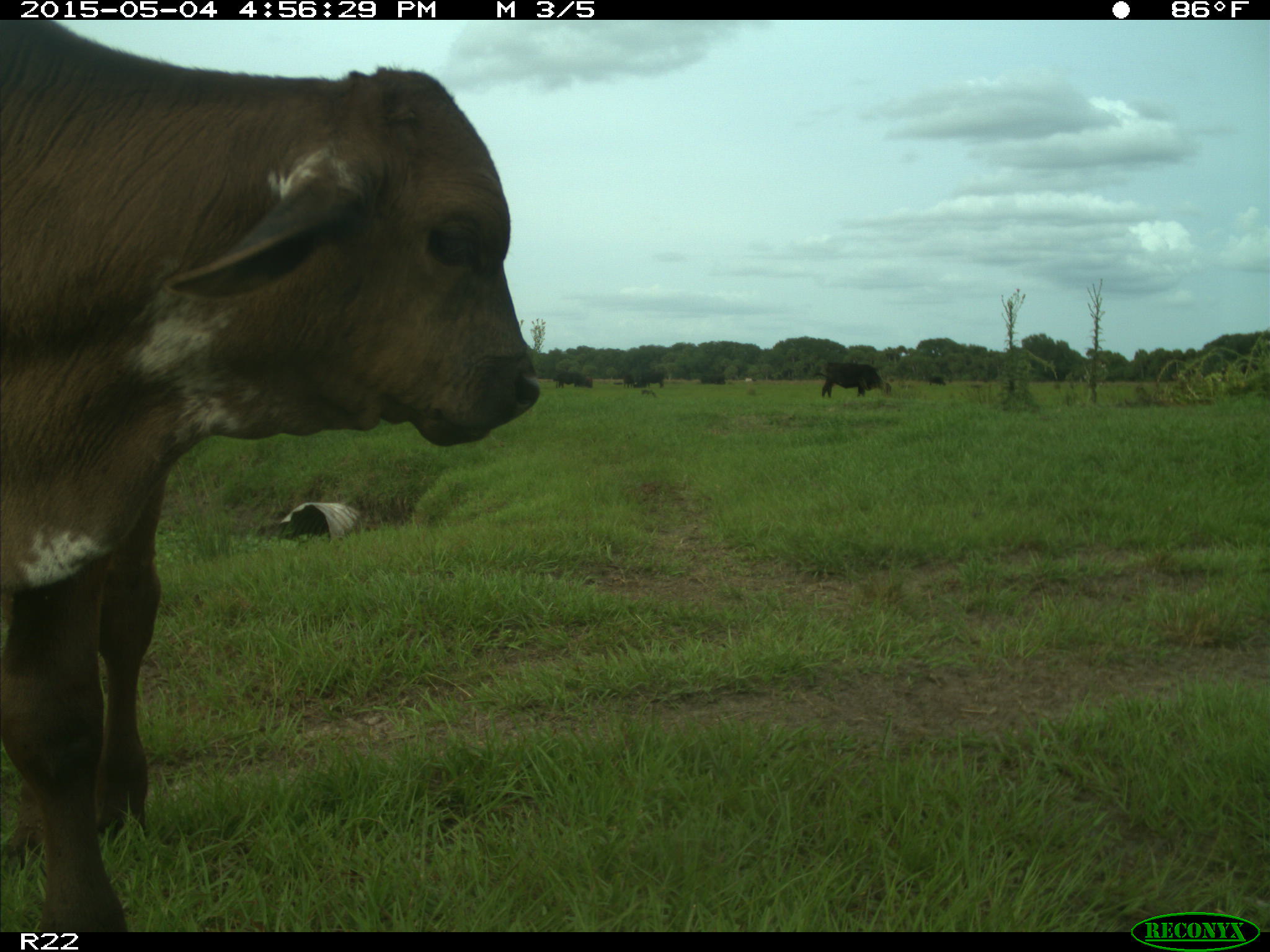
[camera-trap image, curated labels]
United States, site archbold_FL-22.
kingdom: Animalia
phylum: Chordata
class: Mammalia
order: Artiodactyla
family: Bovidae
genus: Bos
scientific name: Bos taurus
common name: domestic cow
Bos taurus (domestic cow).